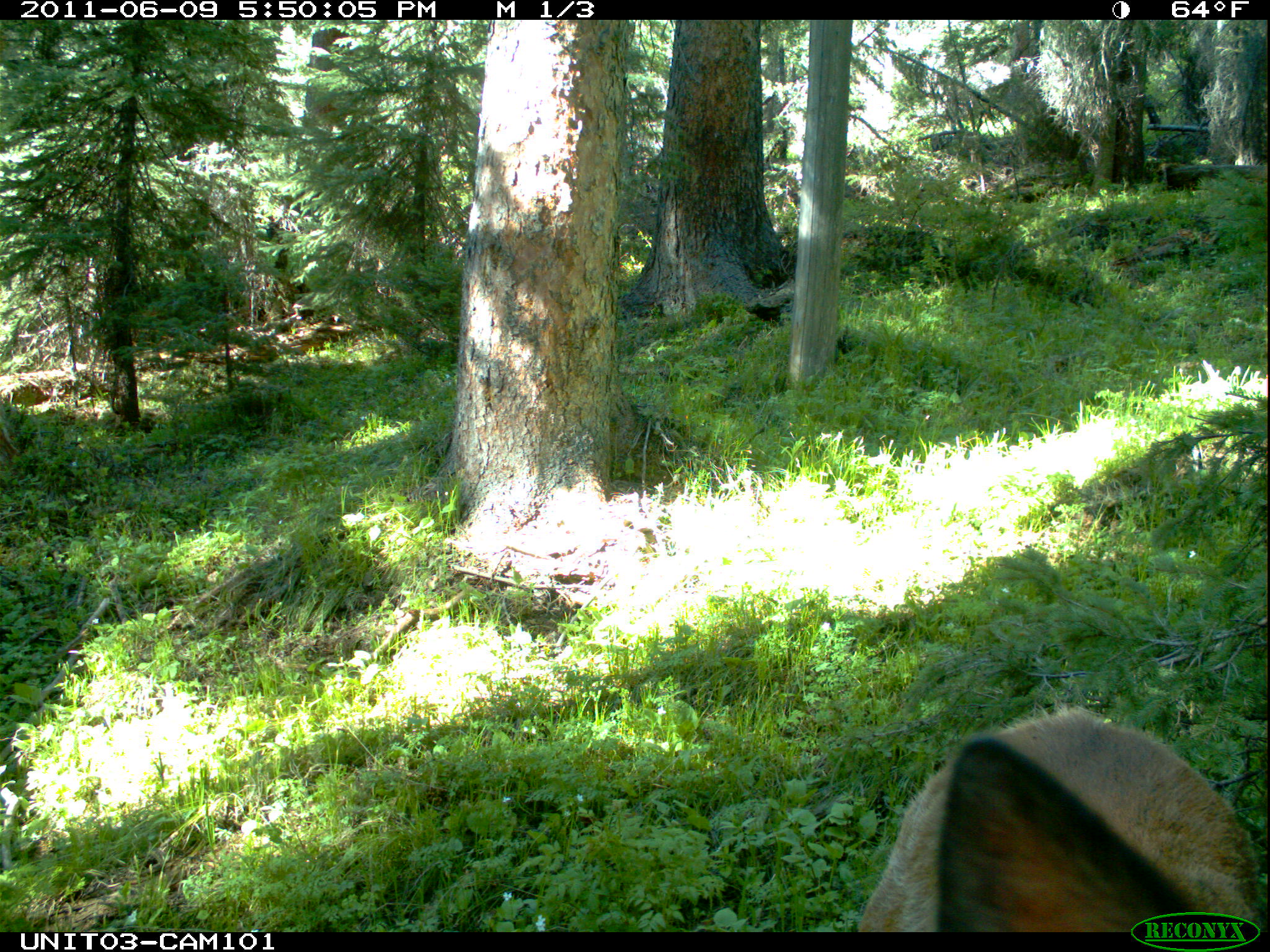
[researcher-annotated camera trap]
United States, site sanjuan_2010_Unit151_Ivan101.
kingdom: Animalia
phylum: Chordata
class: Mammalia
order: Artiodactyla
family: Cervidae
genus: Cervus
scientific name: Cervus elaphus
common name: red deer